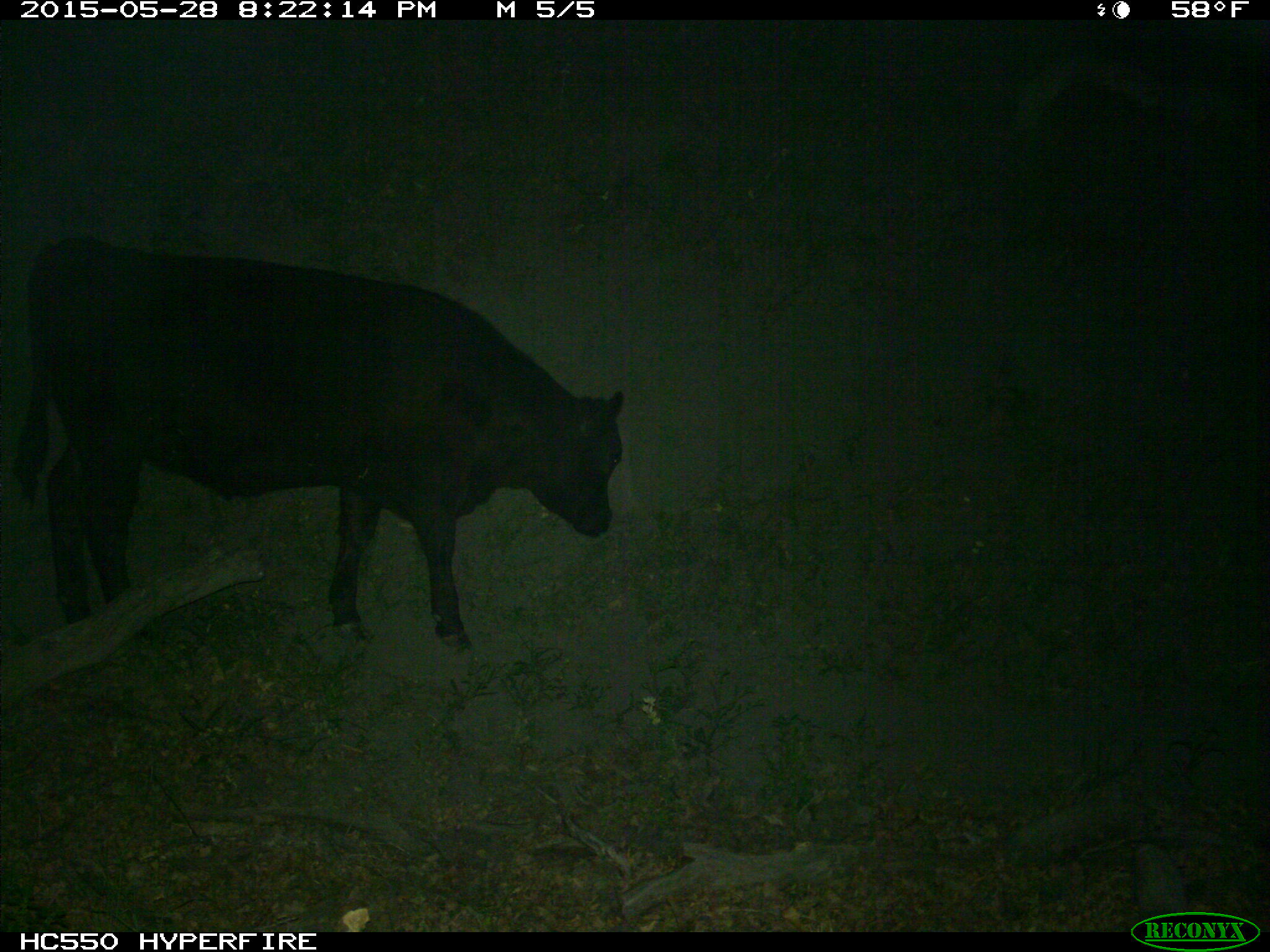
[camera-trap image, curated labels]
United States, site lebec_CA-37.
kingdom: Animalia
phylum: Chordata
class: Mammalia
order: Artiodactyla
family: Bovidae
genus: Bos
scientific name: Bos taurus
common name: domestic cow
Bos taurus (domestic cow).